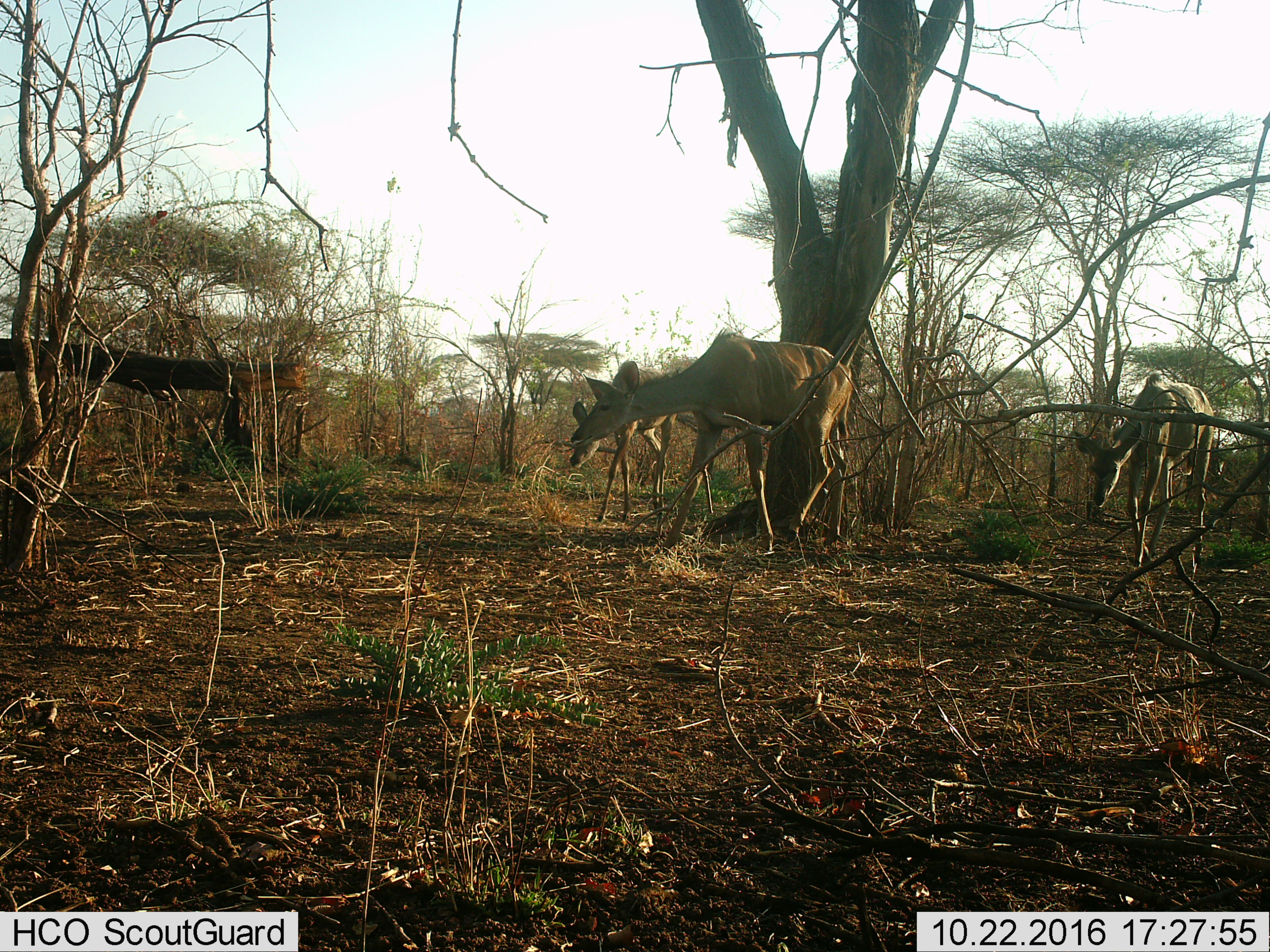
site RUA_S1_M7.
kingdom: Animalia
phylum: Chordata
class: Mammalia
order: Artiodactyla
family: Bovidae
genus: Tragelaphus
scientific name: Tragelaphus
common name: kudu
Kudu (Tragelaphus), count 3. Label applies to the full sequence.